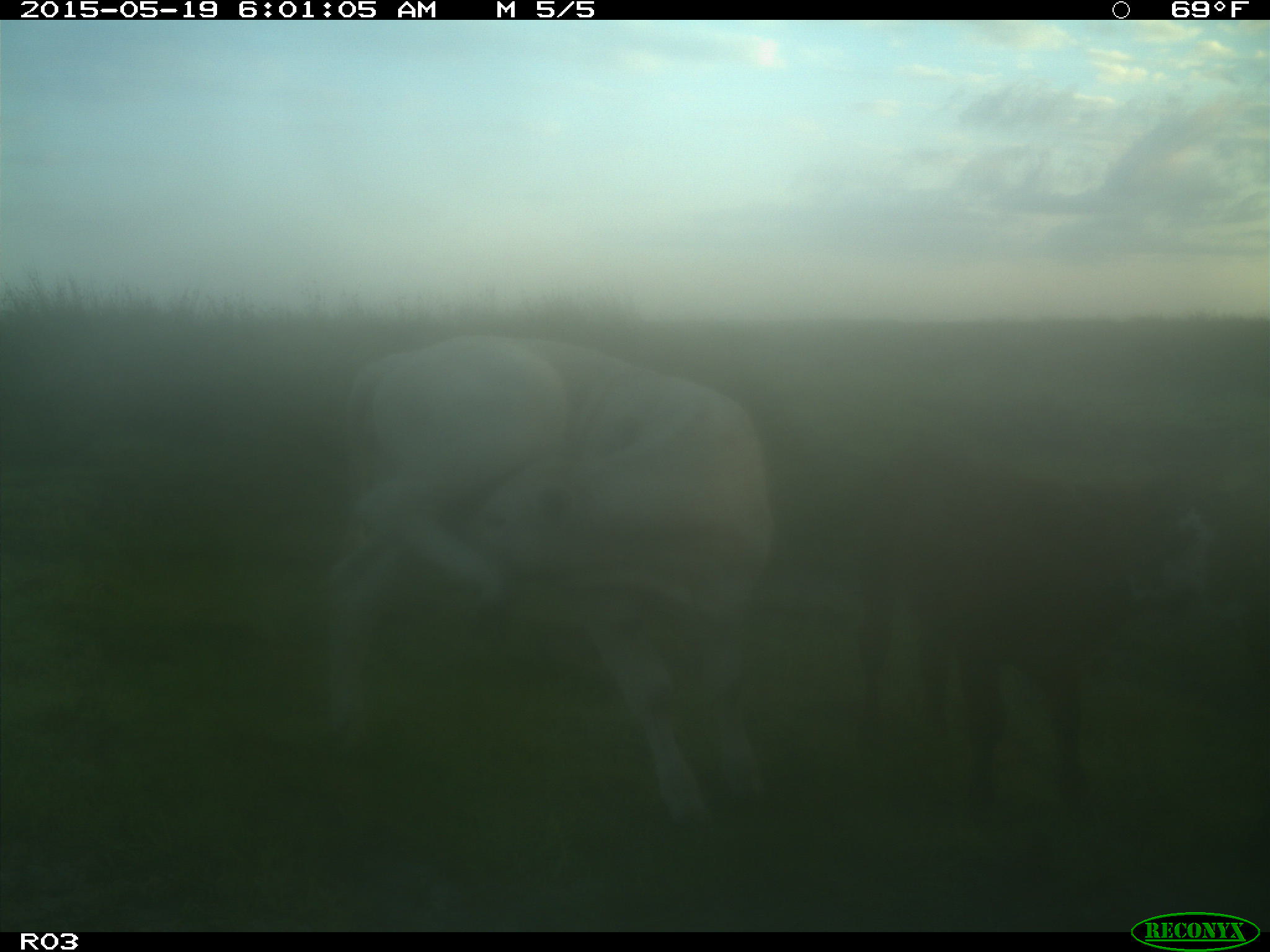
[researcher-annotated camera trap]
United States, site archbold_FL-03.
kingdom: Animalia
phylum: Chordata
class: Mammalia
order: Artiodactyla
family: Bovidae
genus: Bos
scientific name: Bos taurus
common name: domestic cow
Bos taurus (domestic cow).